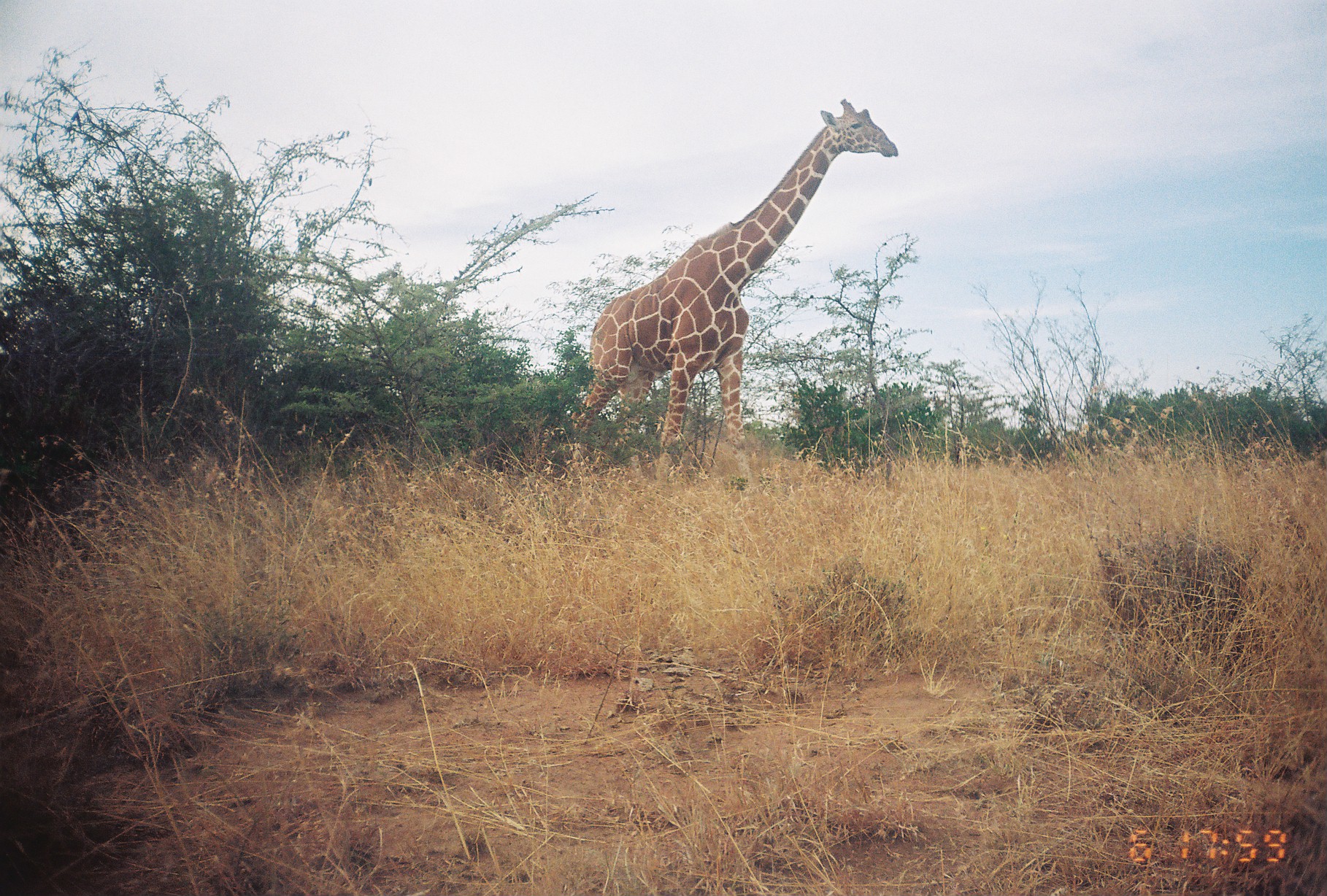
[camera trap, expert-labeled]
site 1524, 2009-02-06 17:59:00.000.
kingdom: Animalia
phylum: Chordata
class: Mammalia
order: Artiodactyla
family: Giraffidae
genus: Giraffa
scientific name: Giraffa camelopardalis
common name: giraffe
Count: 1.